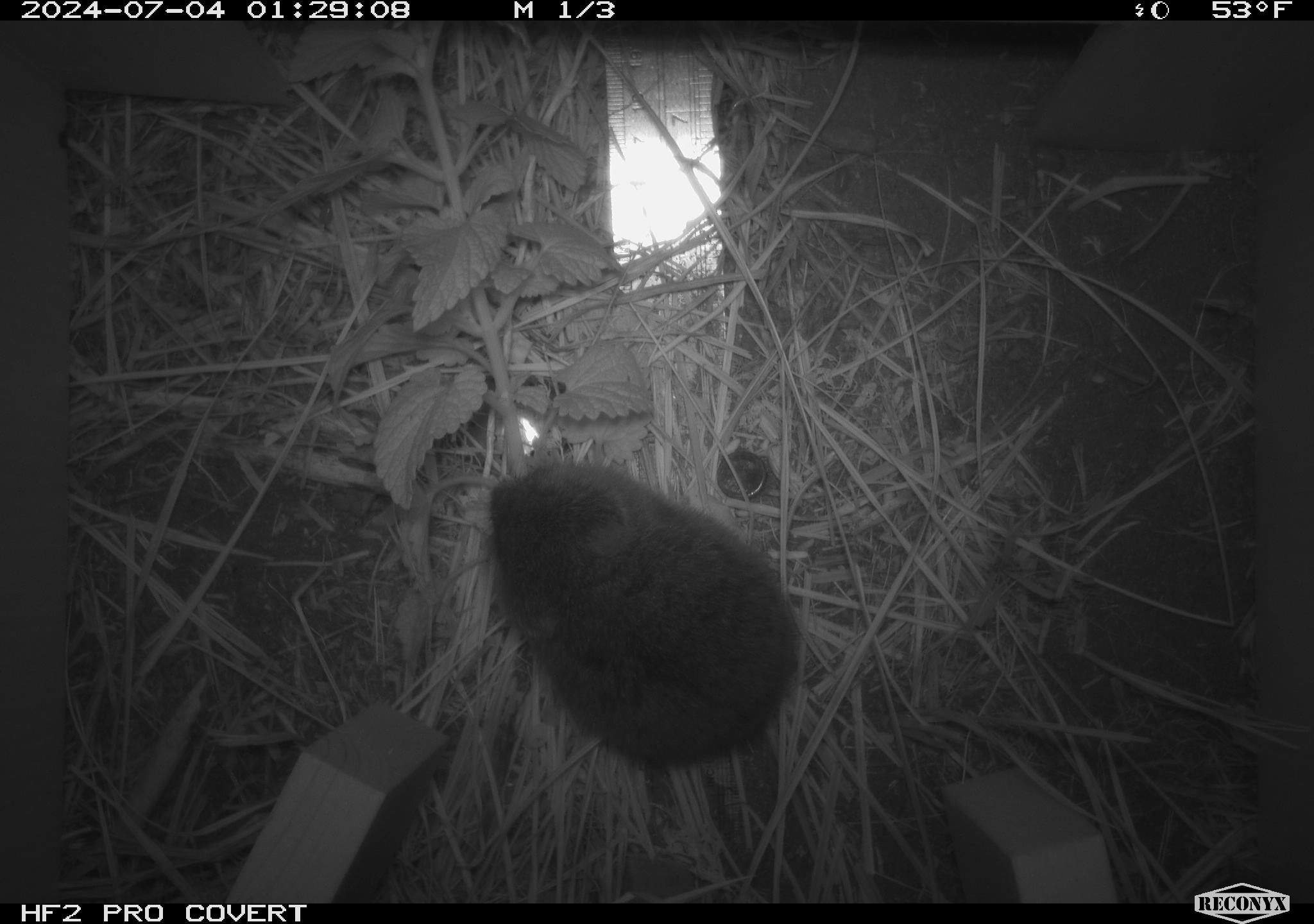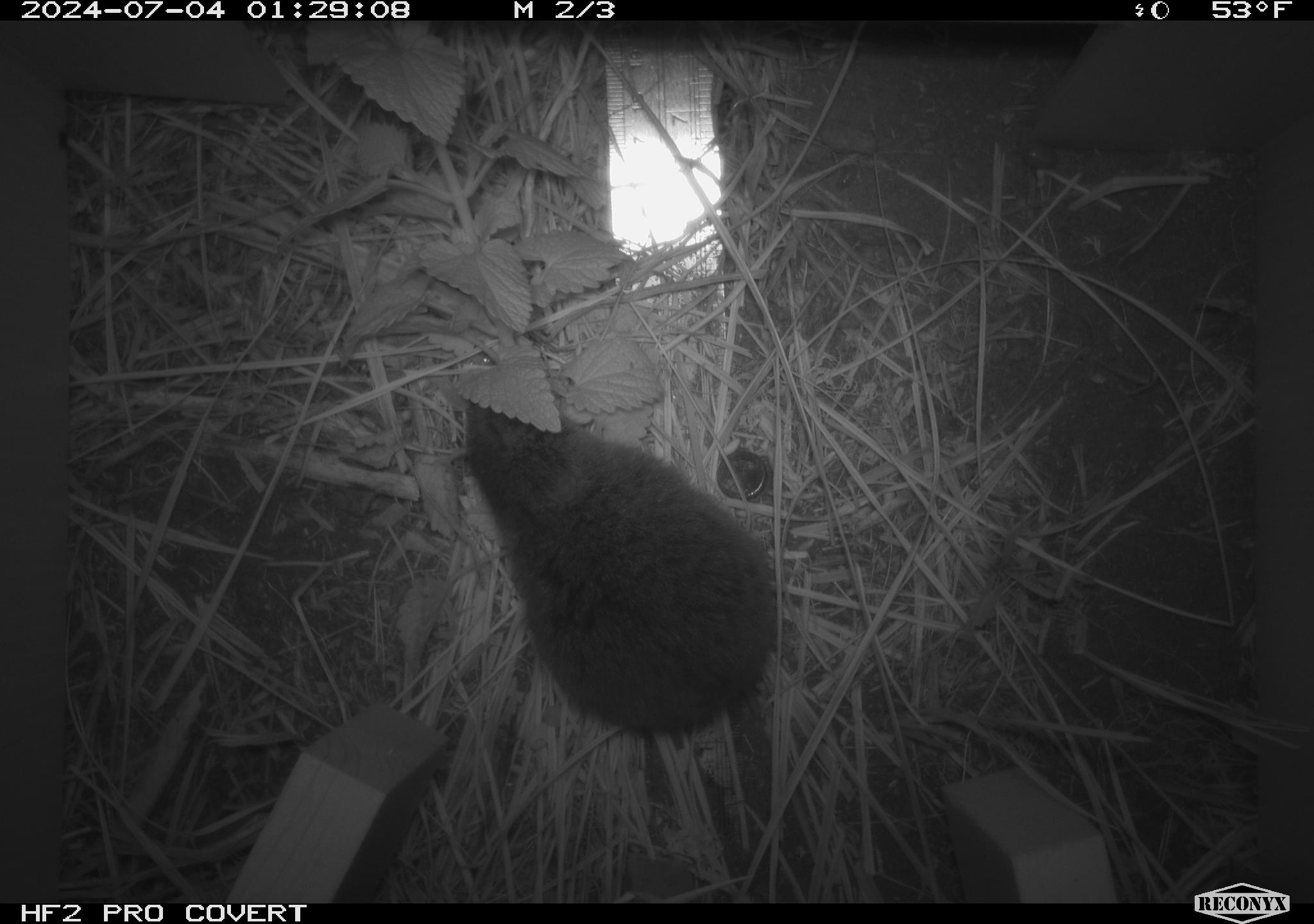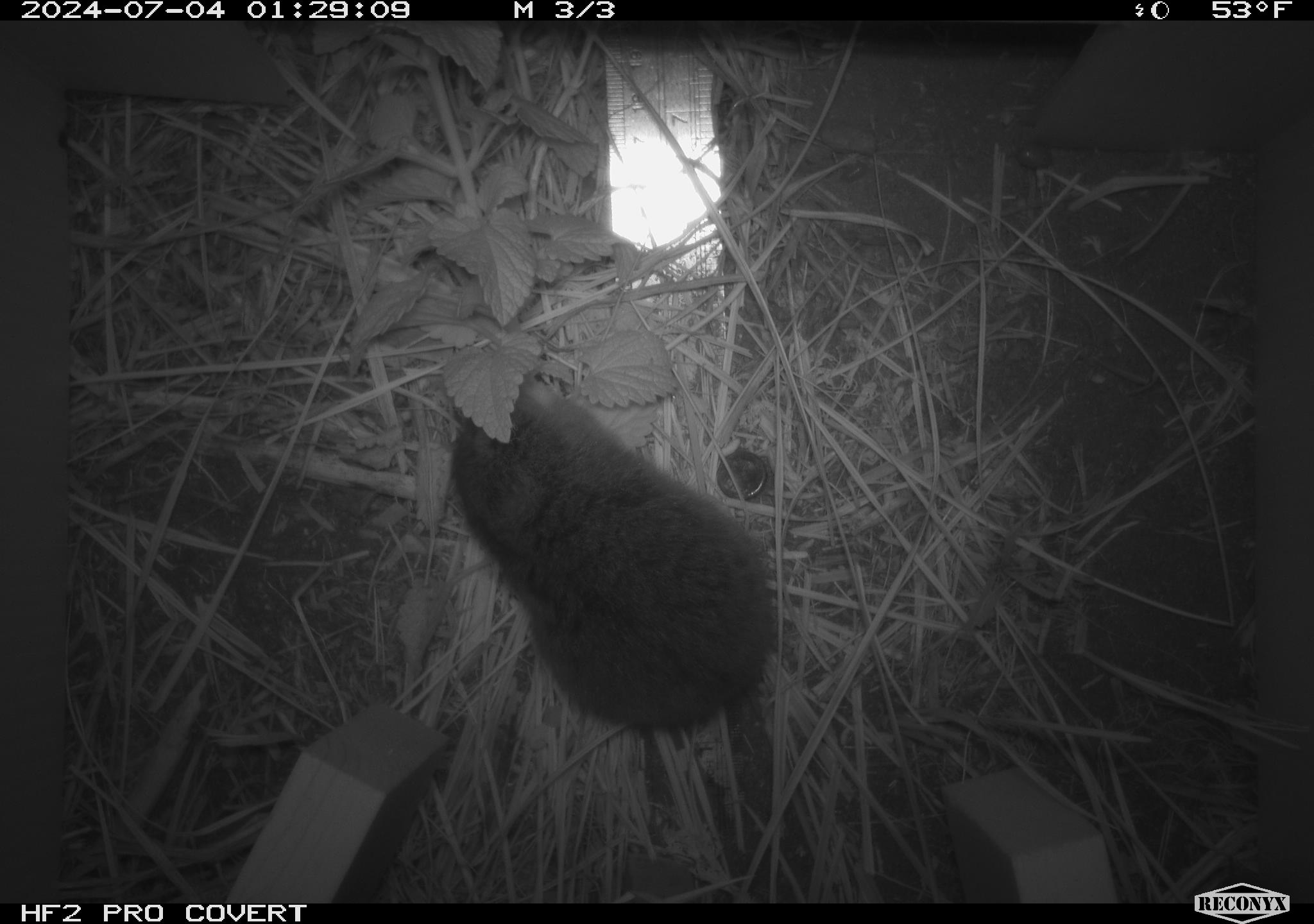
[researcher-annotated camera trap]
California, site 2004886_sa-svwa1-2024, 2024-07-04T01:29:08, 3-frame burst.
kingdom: Animalia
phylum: Chordata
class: Mammalia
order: Rodentia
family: Cricetidae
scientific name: Arvicolinae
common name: voles, lemmings, and muskrats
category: arvicolinae subfamily